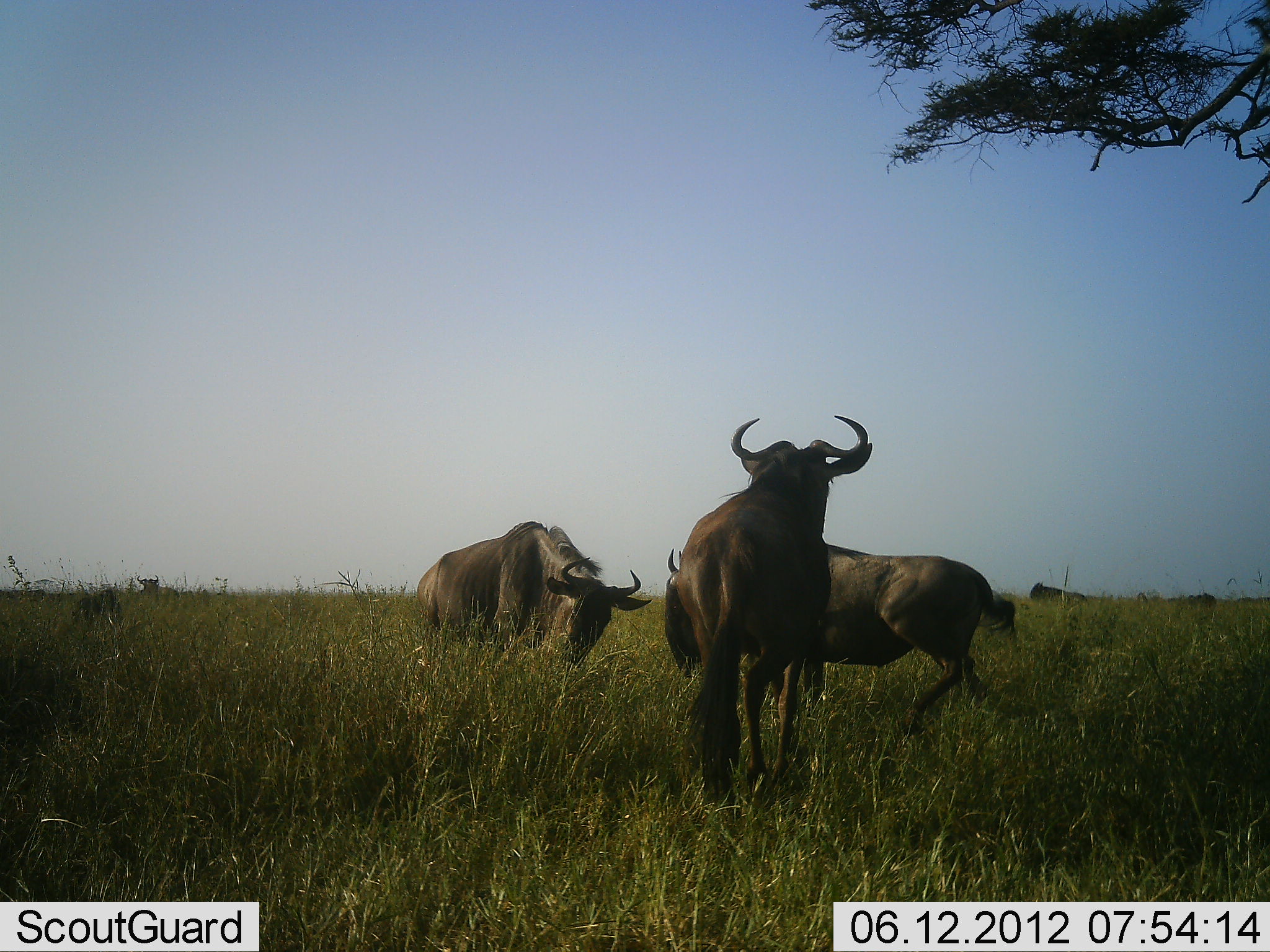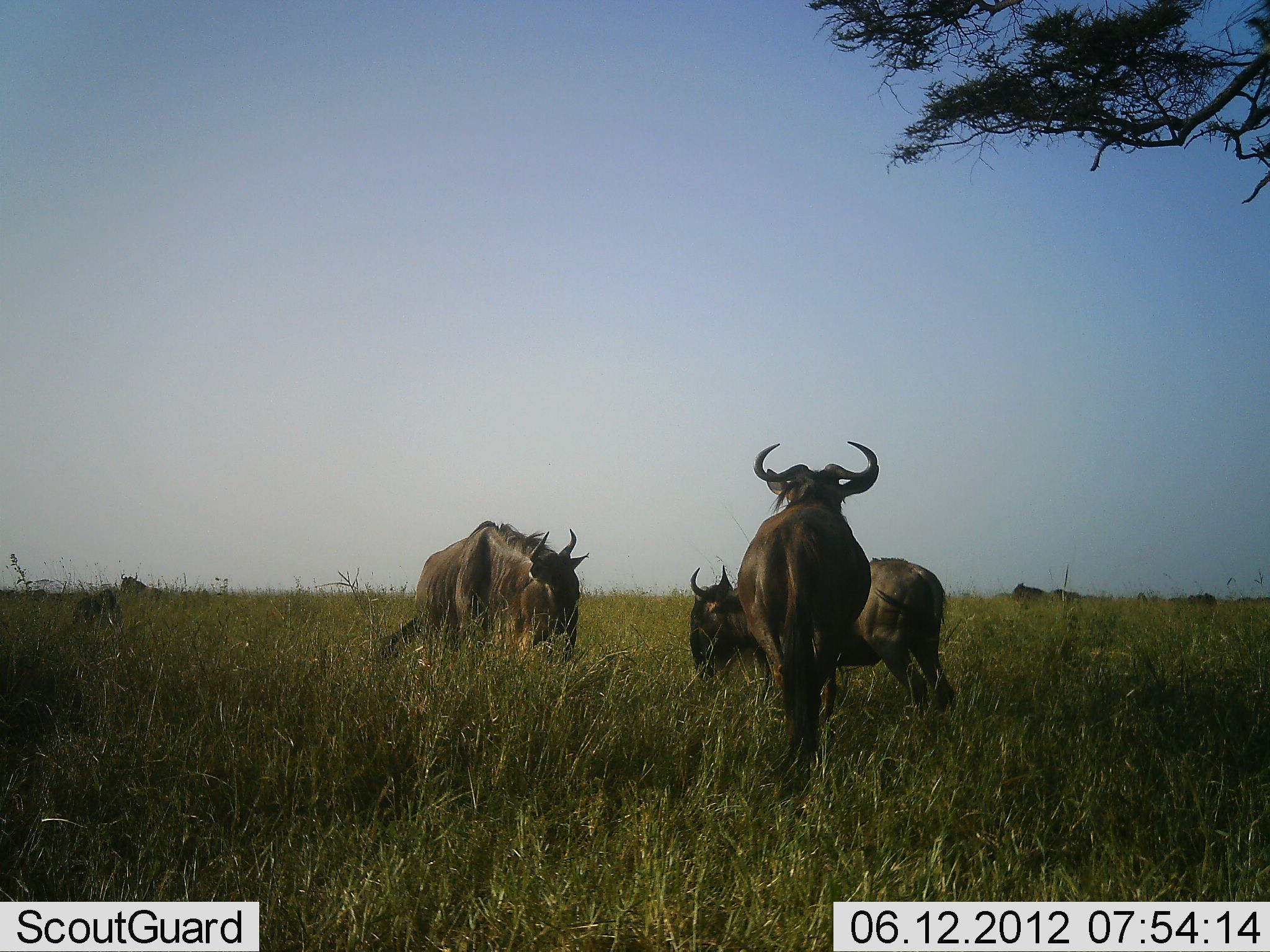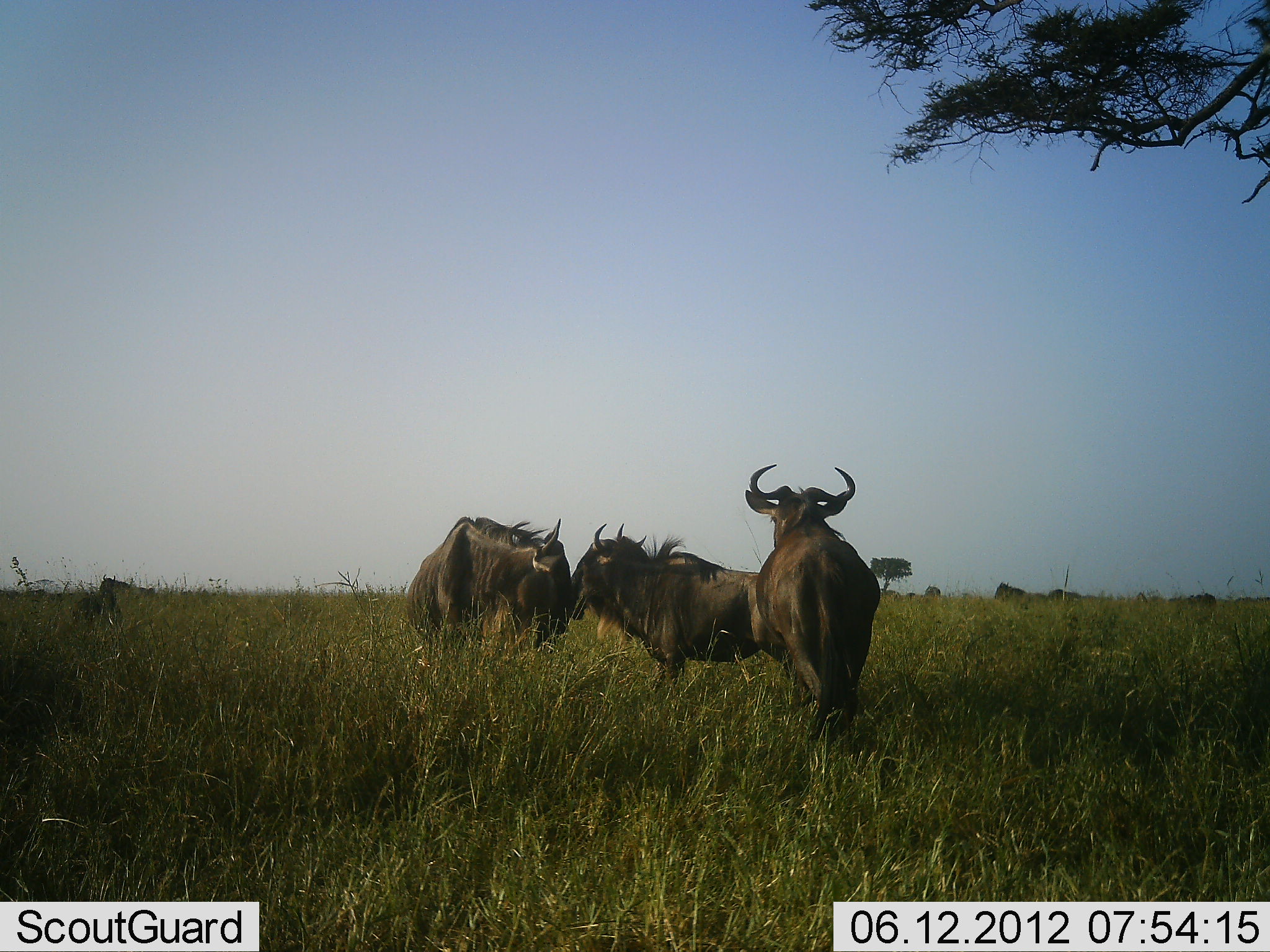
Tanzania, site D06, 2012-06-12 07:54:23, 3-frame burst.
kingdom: Animalia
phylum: Chordata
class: Mammalia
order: Artiodactyla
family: Bovidae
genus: Connochaetes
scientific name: Connochaetes taurinus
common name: blue wildebeest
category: wildebeest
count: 6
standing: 60%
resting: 10%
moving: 70%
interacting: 30%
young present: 0%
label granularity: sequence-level